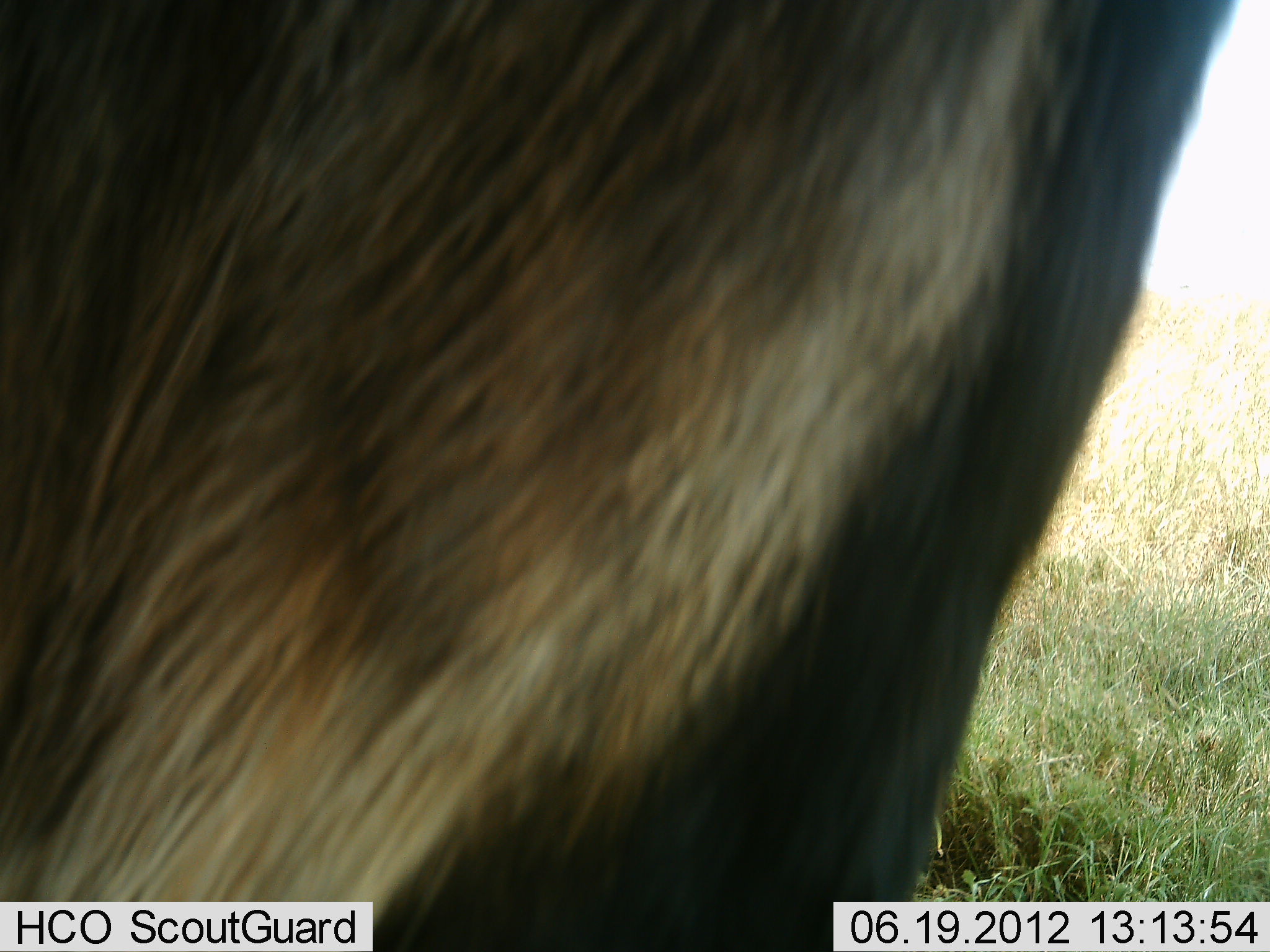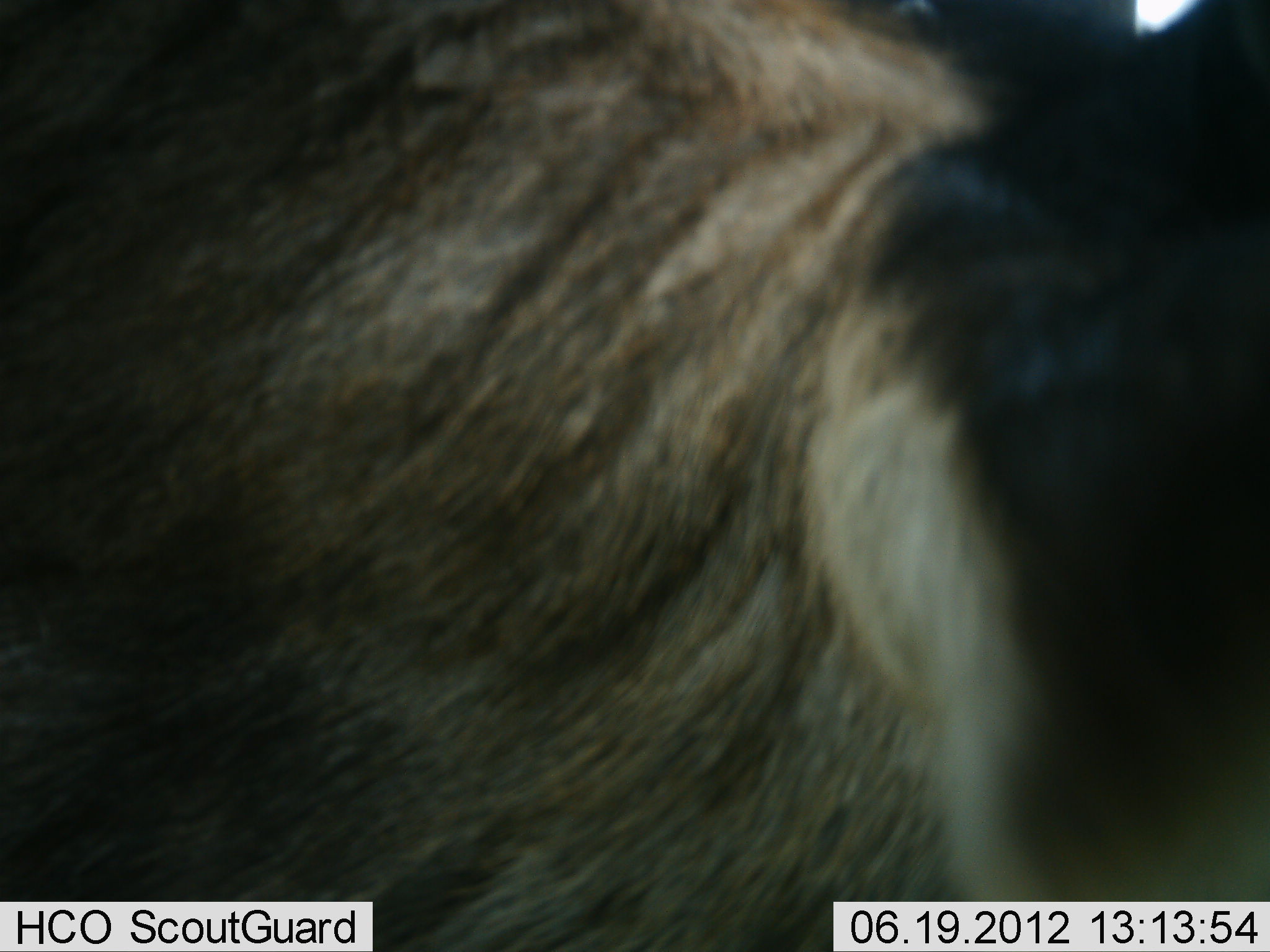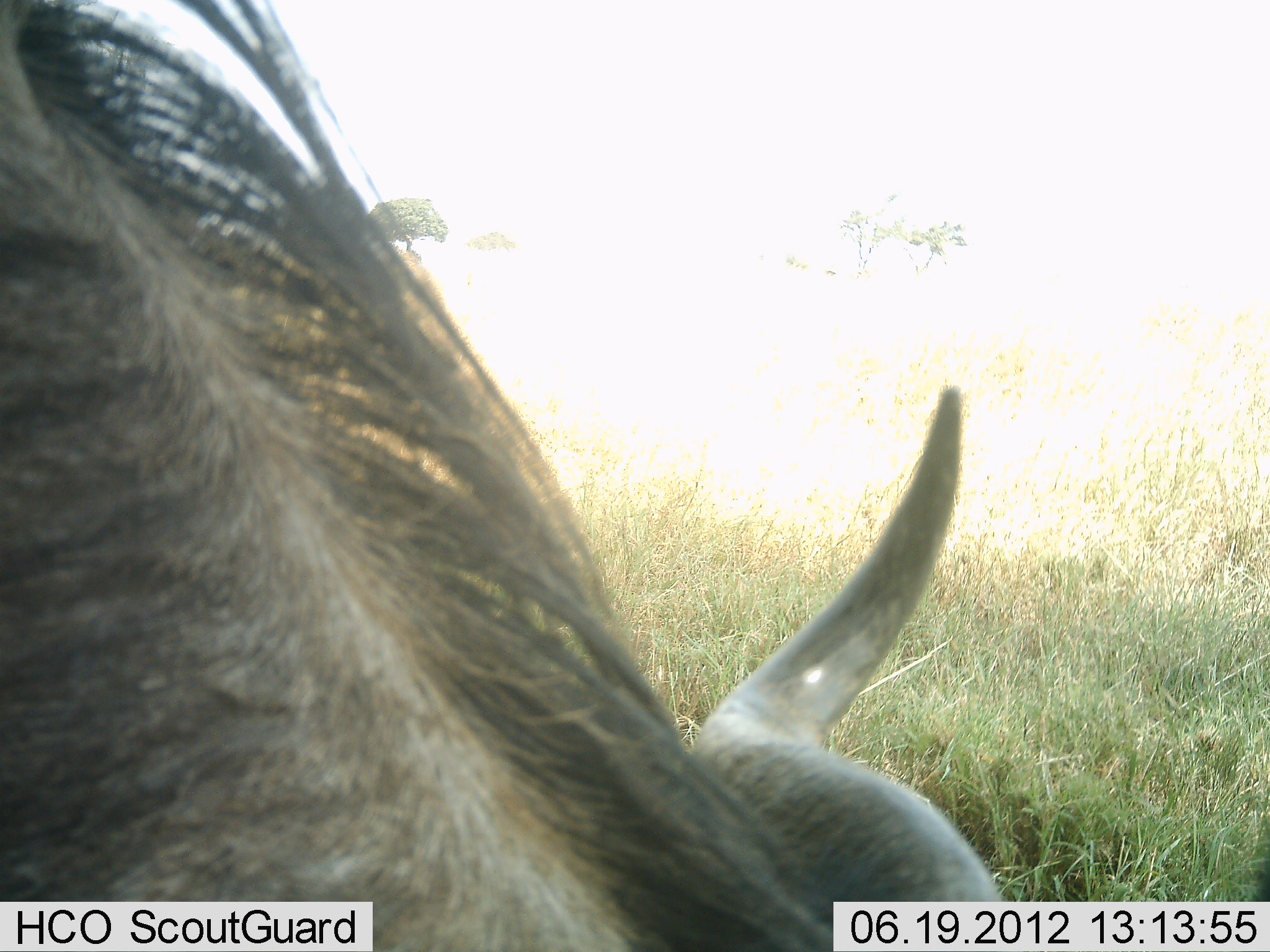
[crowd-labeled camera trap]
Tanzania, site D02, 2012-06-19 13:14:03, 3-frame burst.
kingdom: Animalia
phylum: Chordata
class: Mammalia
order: Artiodactyla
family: Bovidae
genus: Connochaetes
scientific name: Connochaetes taurinus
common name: blue wildebeest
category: wildebeest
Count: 1.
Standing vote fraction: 36%.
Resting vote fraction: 0%.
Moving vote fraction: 18%.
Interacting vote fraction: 9%.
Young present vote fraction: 0%.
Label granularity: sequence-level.